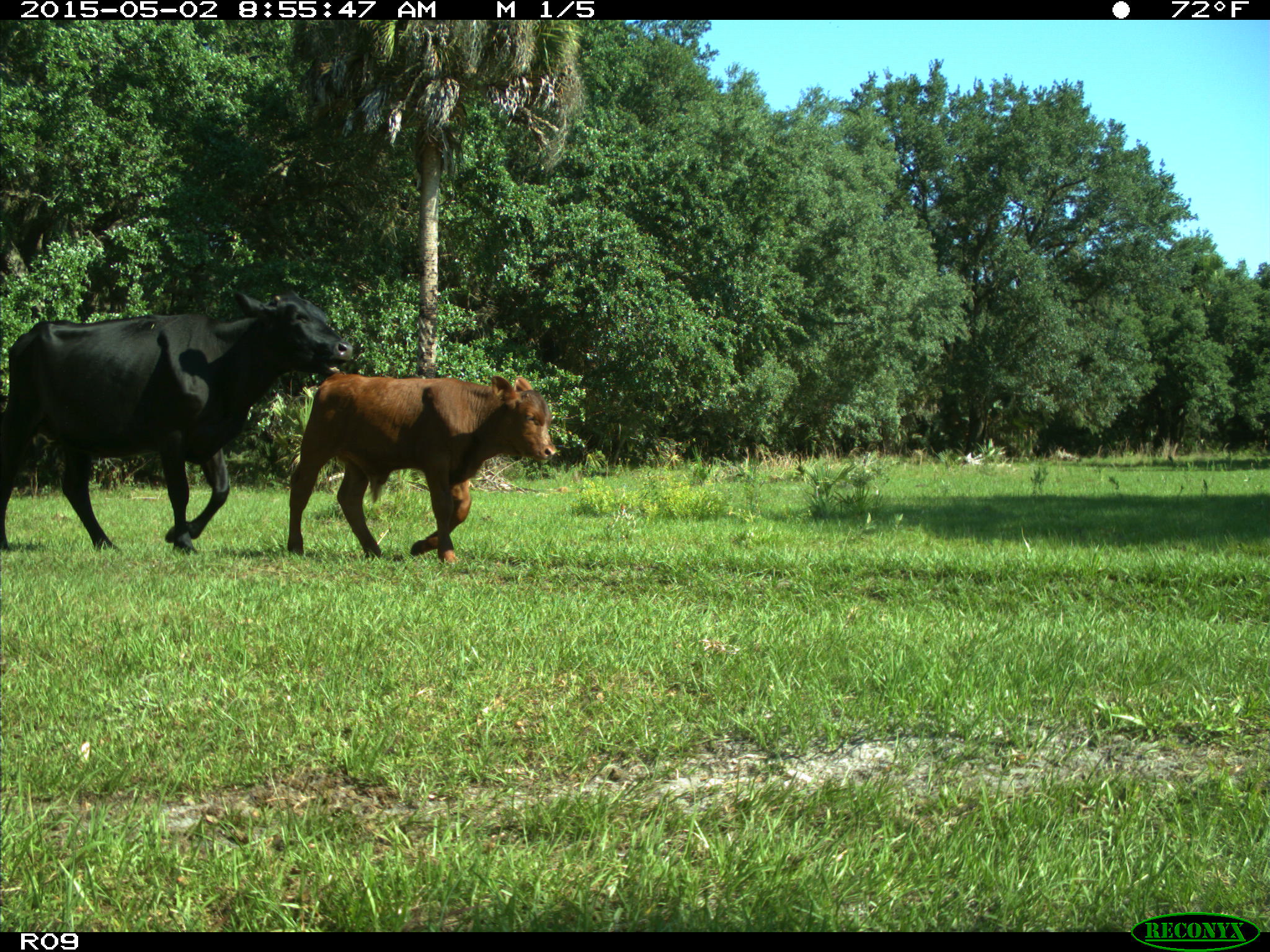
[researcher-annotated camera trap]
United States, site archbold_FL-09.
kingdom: Animalia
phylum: Chordata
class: Mammalia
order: Artiodactyla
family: Bovidae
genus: Bos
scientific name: Bos taurus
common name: domestic cow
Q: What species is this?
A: Bos taurus (domestic cow).